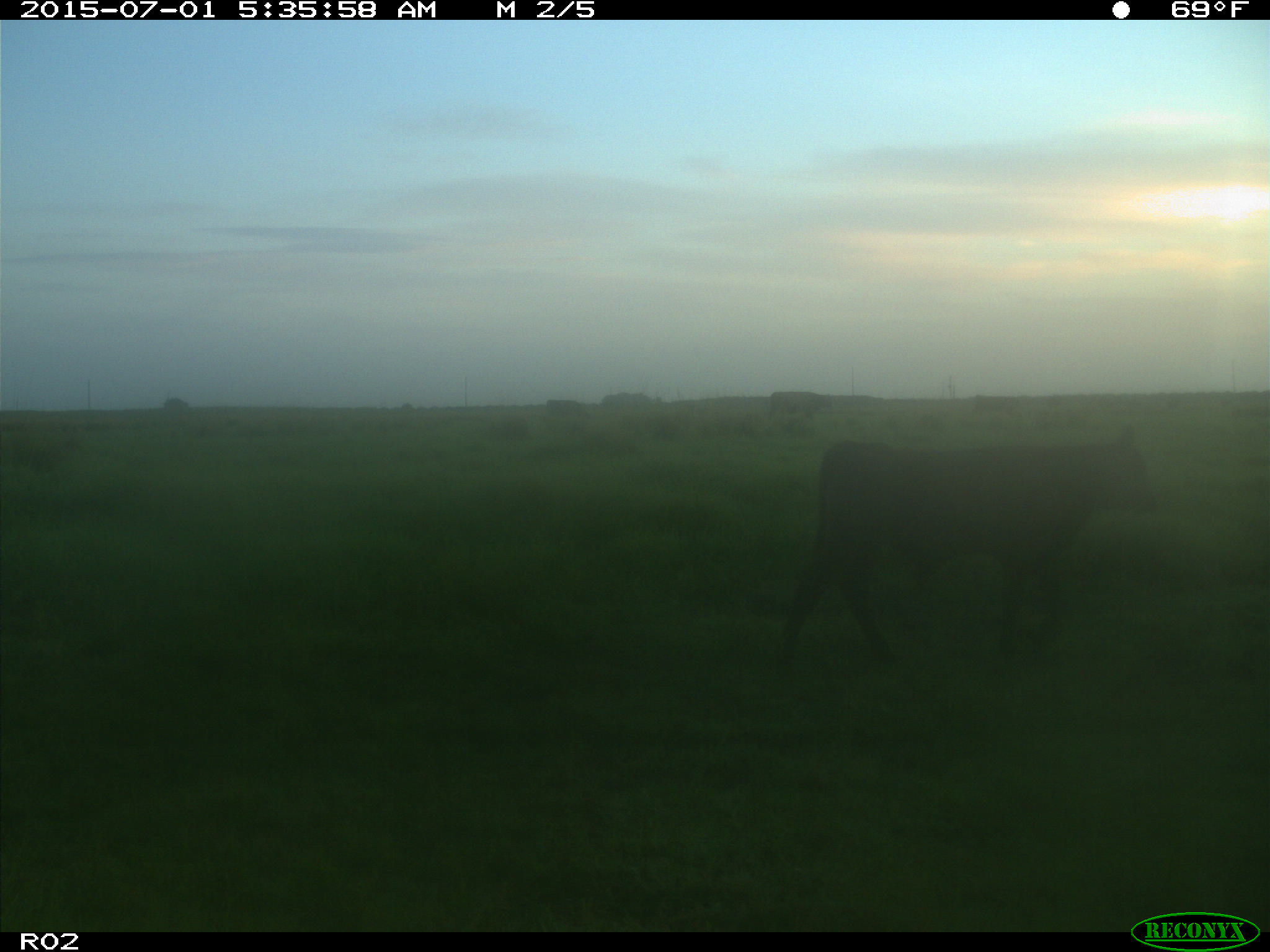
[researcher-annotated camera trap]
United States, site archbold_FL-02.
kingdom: Animalia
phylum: Chordata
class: Mammalia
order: Artiodactyla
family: Bovidae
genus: Bos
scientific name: Bos taurus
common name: domestic cow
Bos taurus (domestic cow).